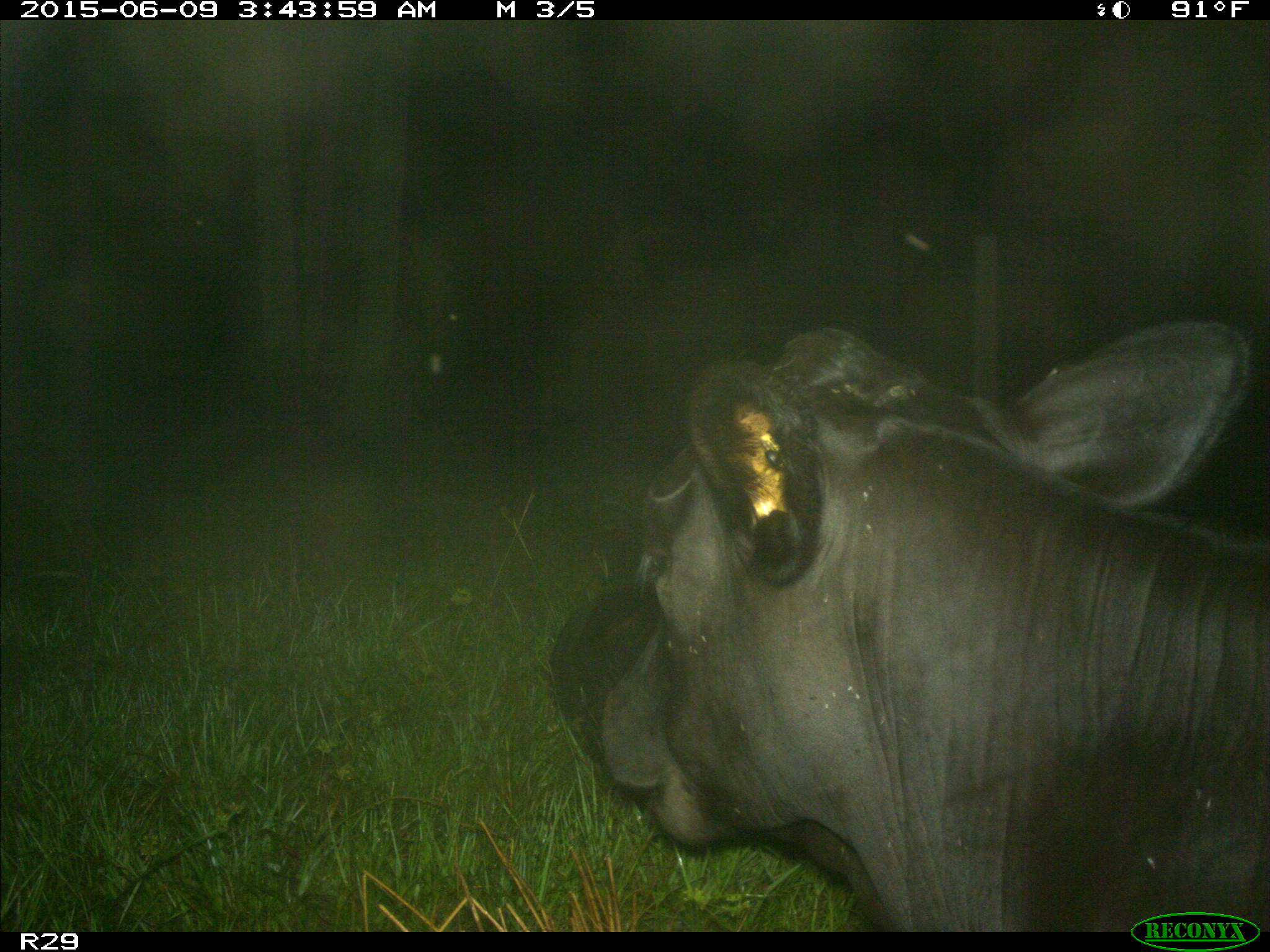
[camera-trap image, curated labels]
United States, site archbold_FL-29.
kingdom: Animalia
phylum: Chordata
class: Mammalia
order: Artiodactyla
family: Bovidae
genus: Bos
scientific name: Bos taurus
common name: domestic cow